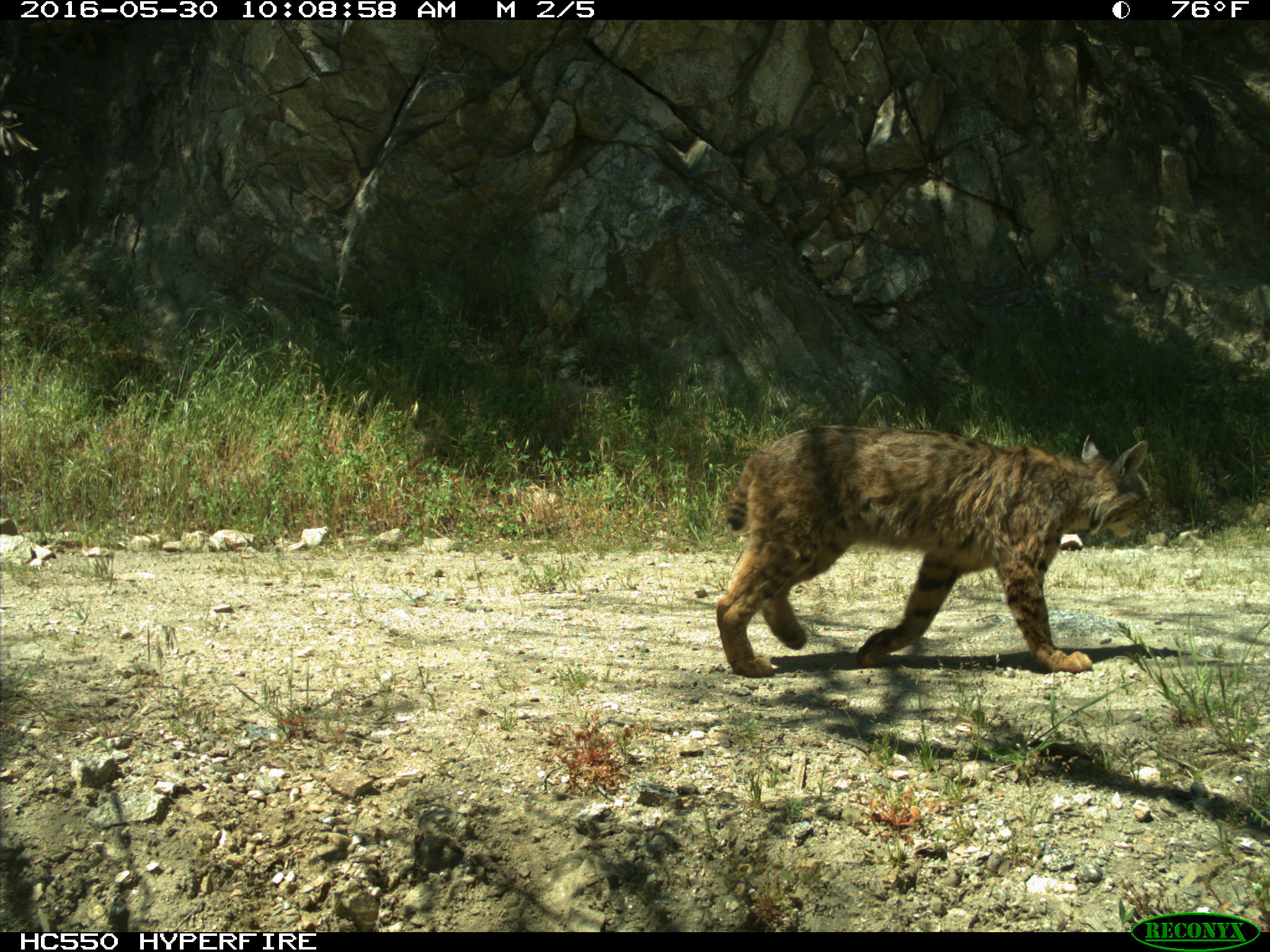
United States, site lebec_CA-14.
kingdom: Animalia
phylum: Chordata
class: Mammalia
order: Carnivora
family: Felidae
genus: Lynx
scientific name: Lynx rufus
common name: bobcat